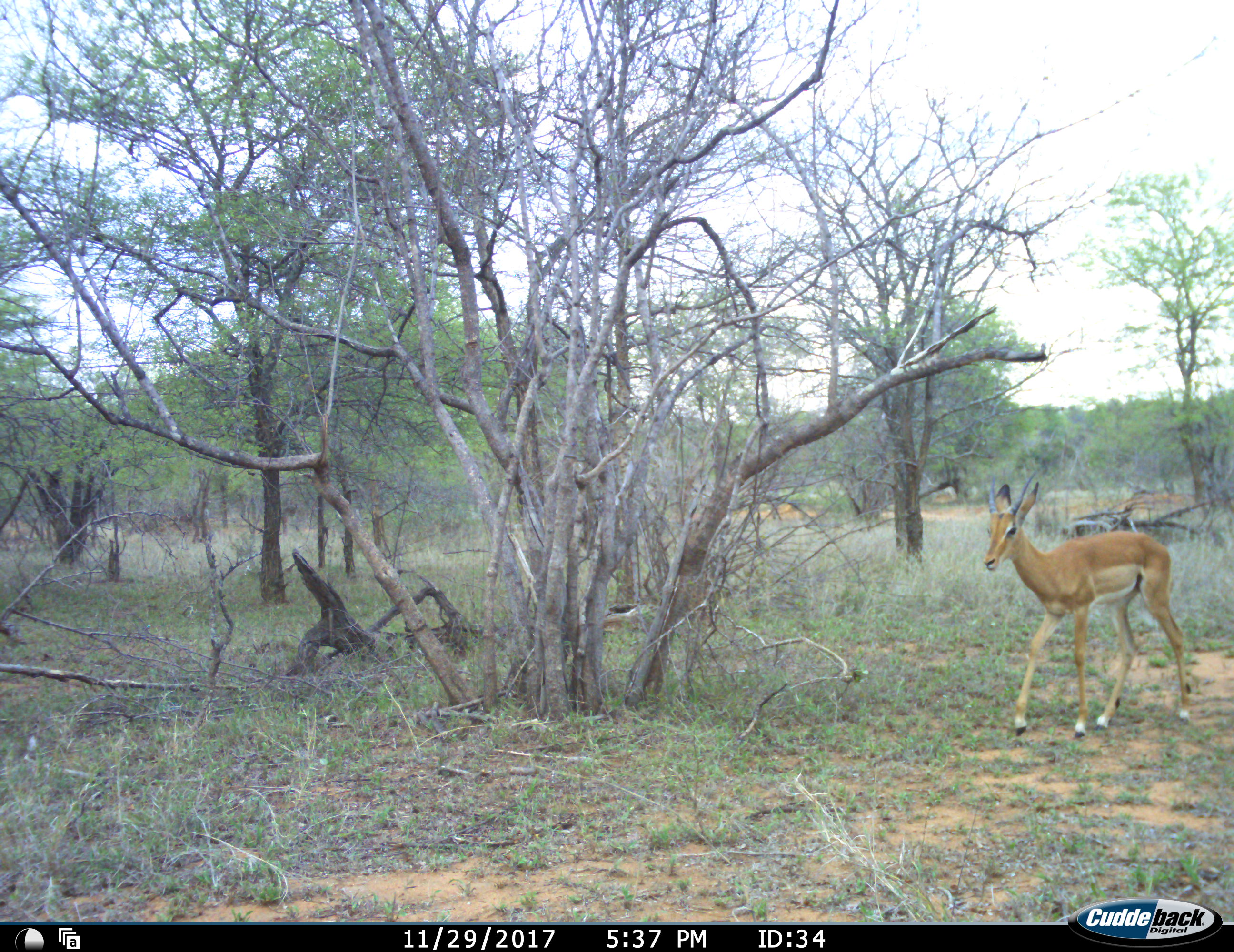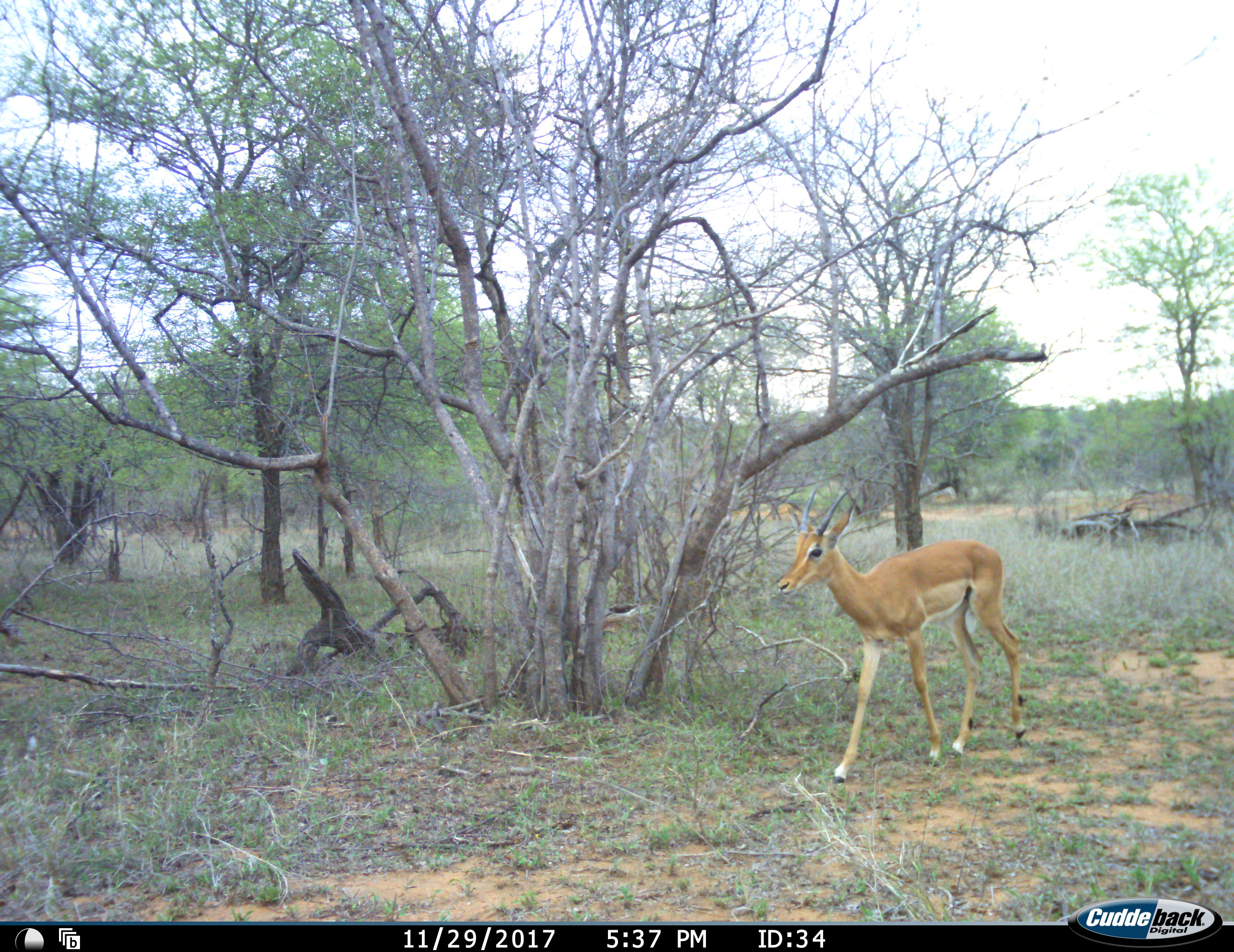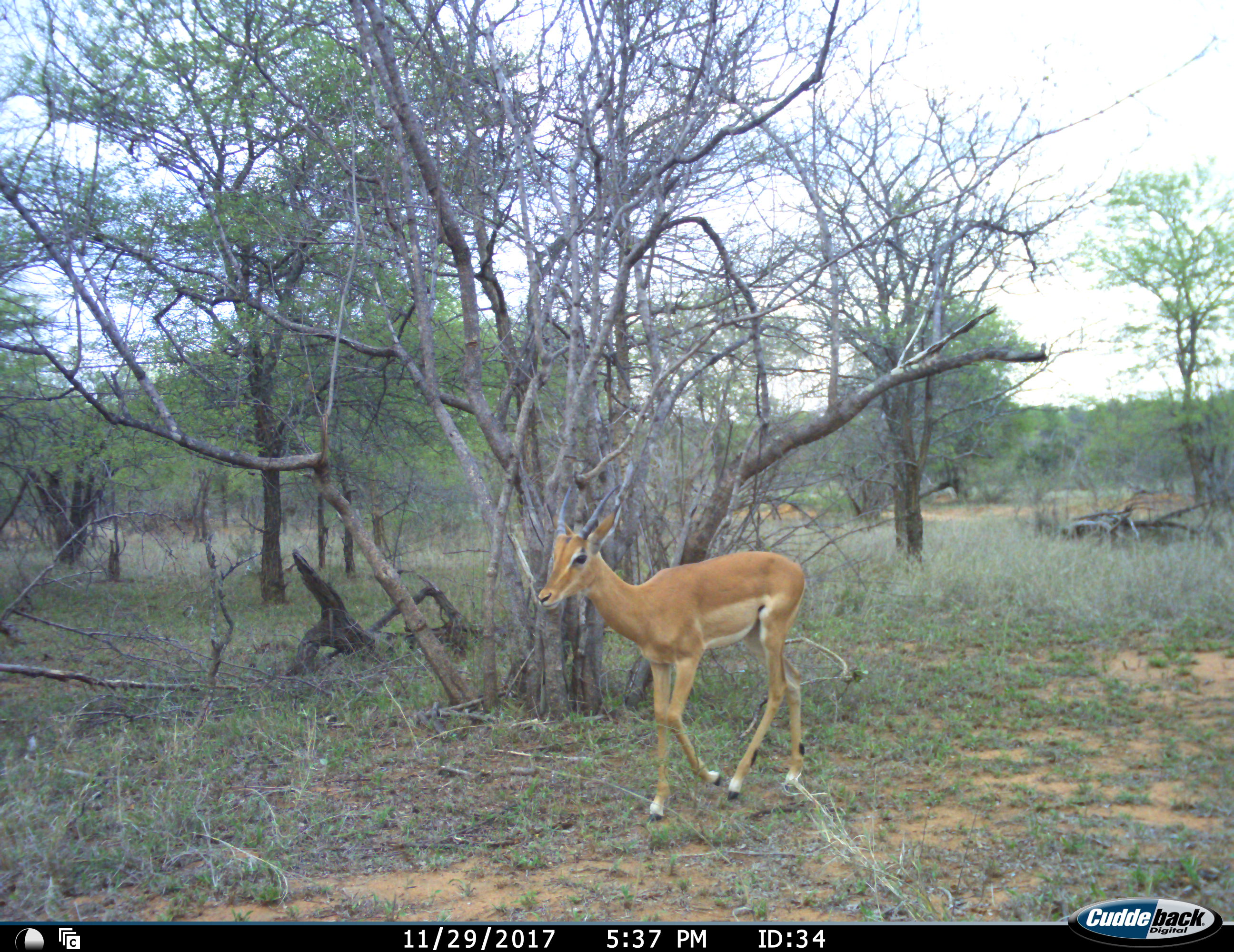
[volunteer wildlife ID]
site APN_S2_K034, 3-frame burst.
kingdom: Animalia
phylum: Chordata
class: Mammalia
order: Artiodactyla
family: Bovidae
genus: Aepyceros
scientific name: Aepyceros melampus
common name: impala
Impala (Aepyceros melampus), count 1. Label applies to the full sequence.